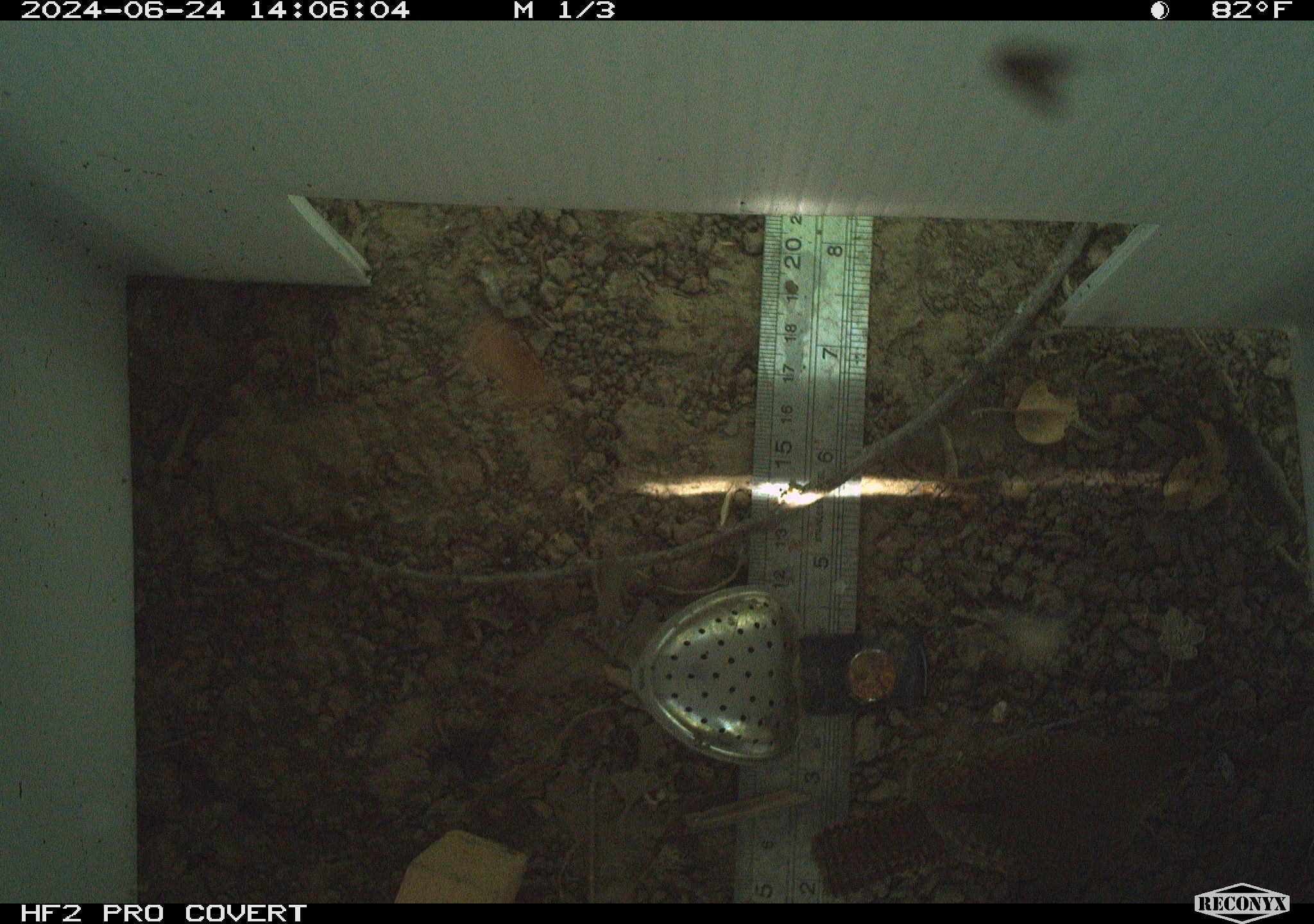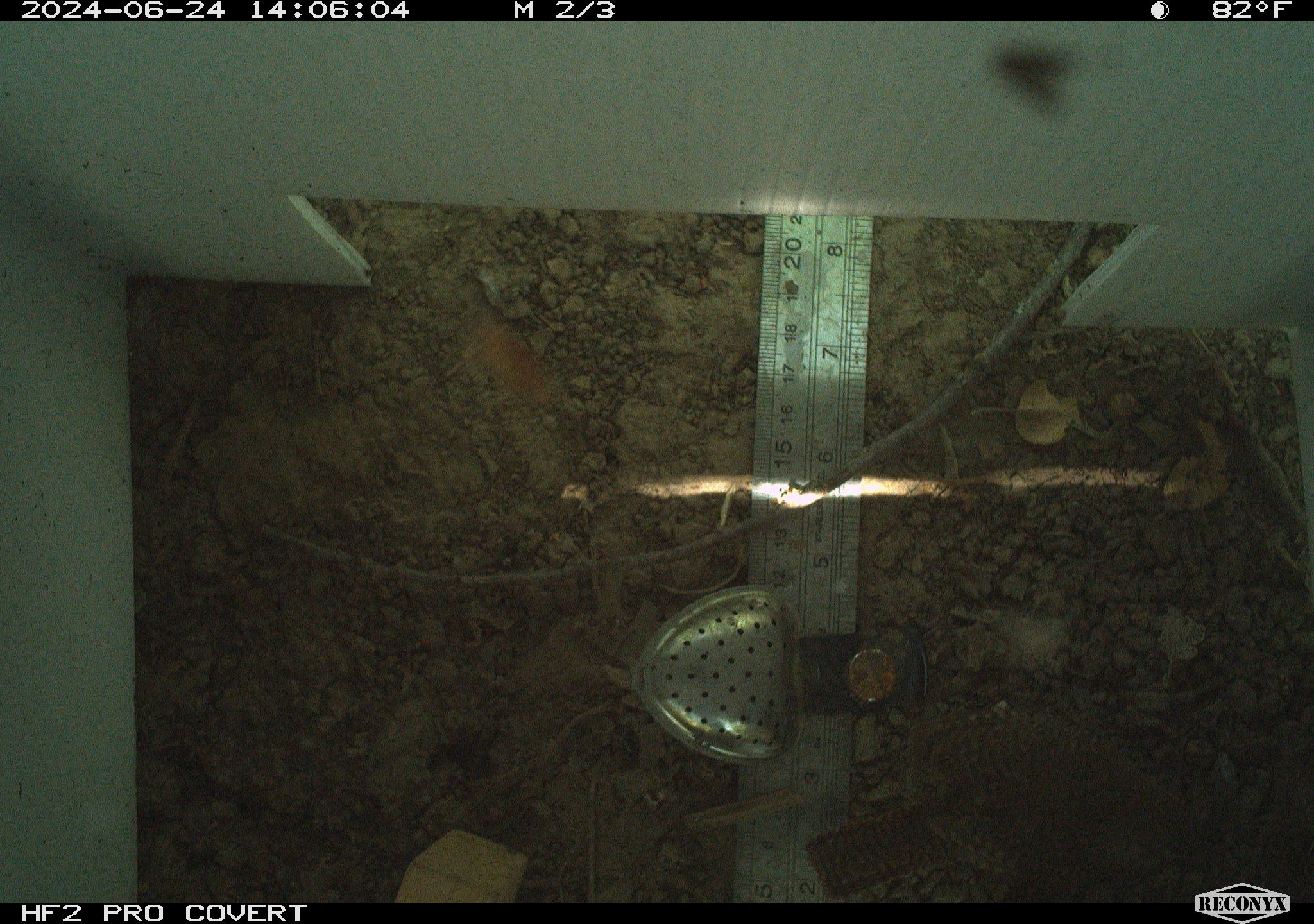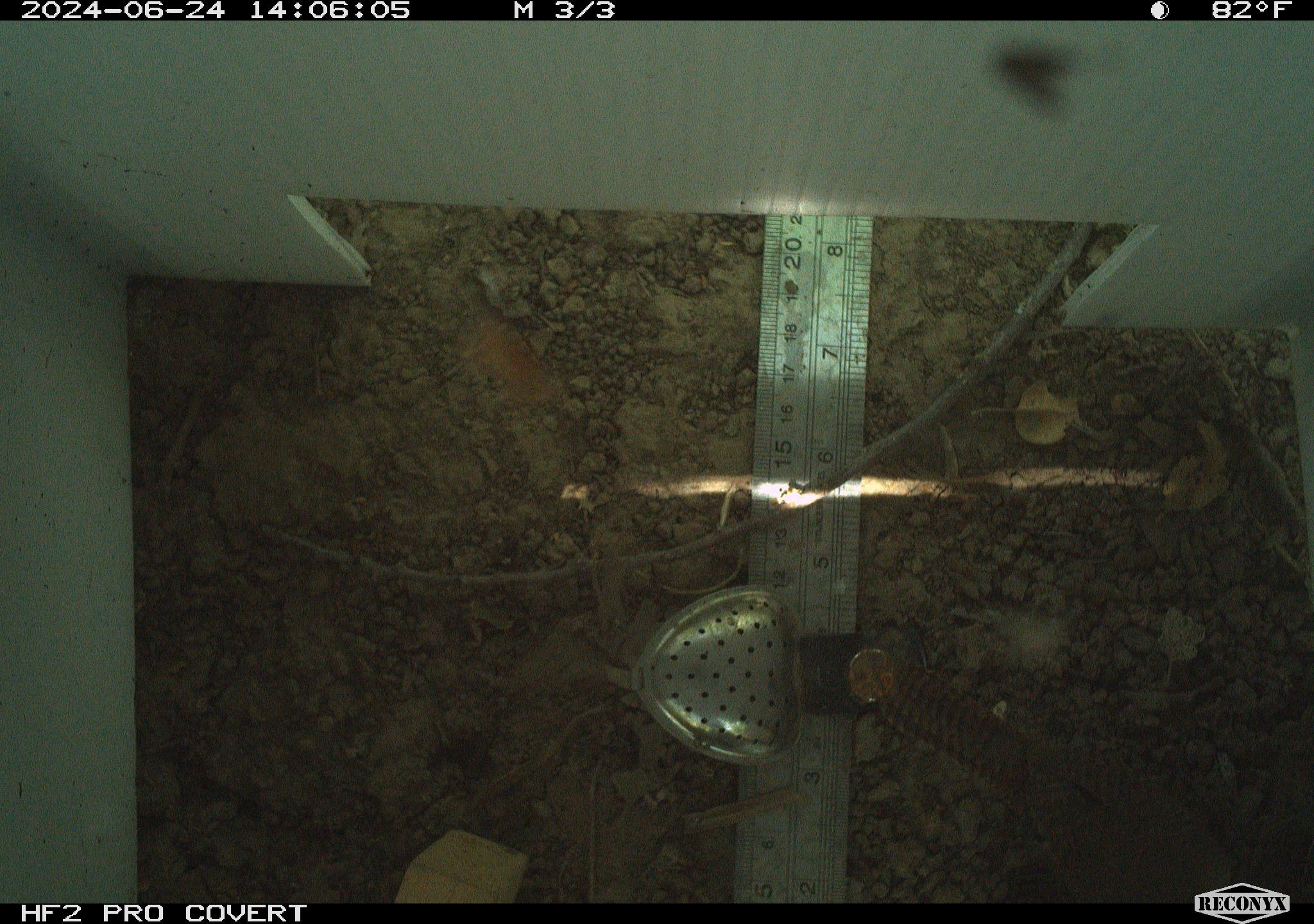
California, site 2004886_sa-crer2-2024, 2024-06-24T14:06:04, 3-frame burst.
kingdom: Animalia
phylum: Chordata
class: Aves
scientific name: Aves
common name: bird